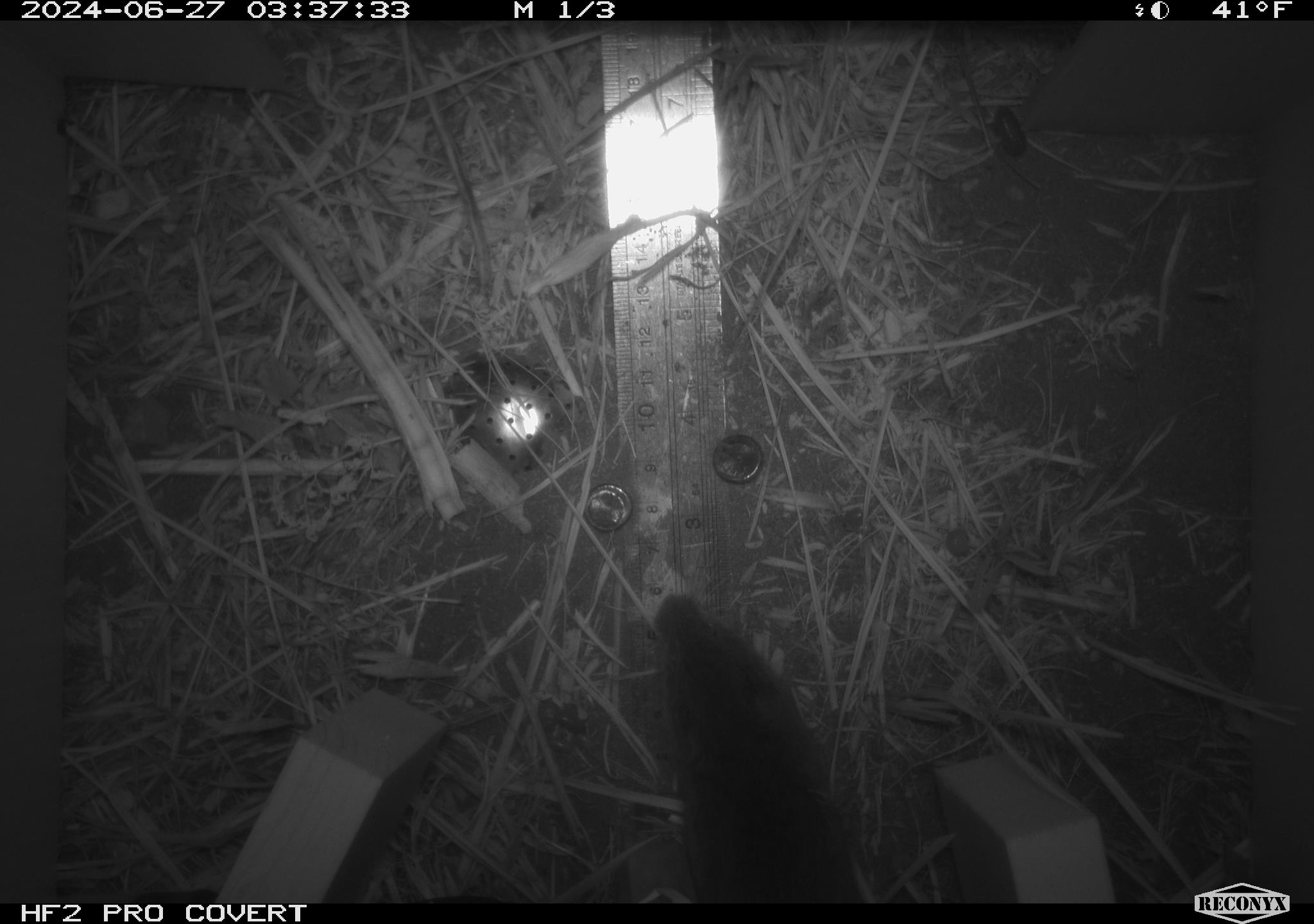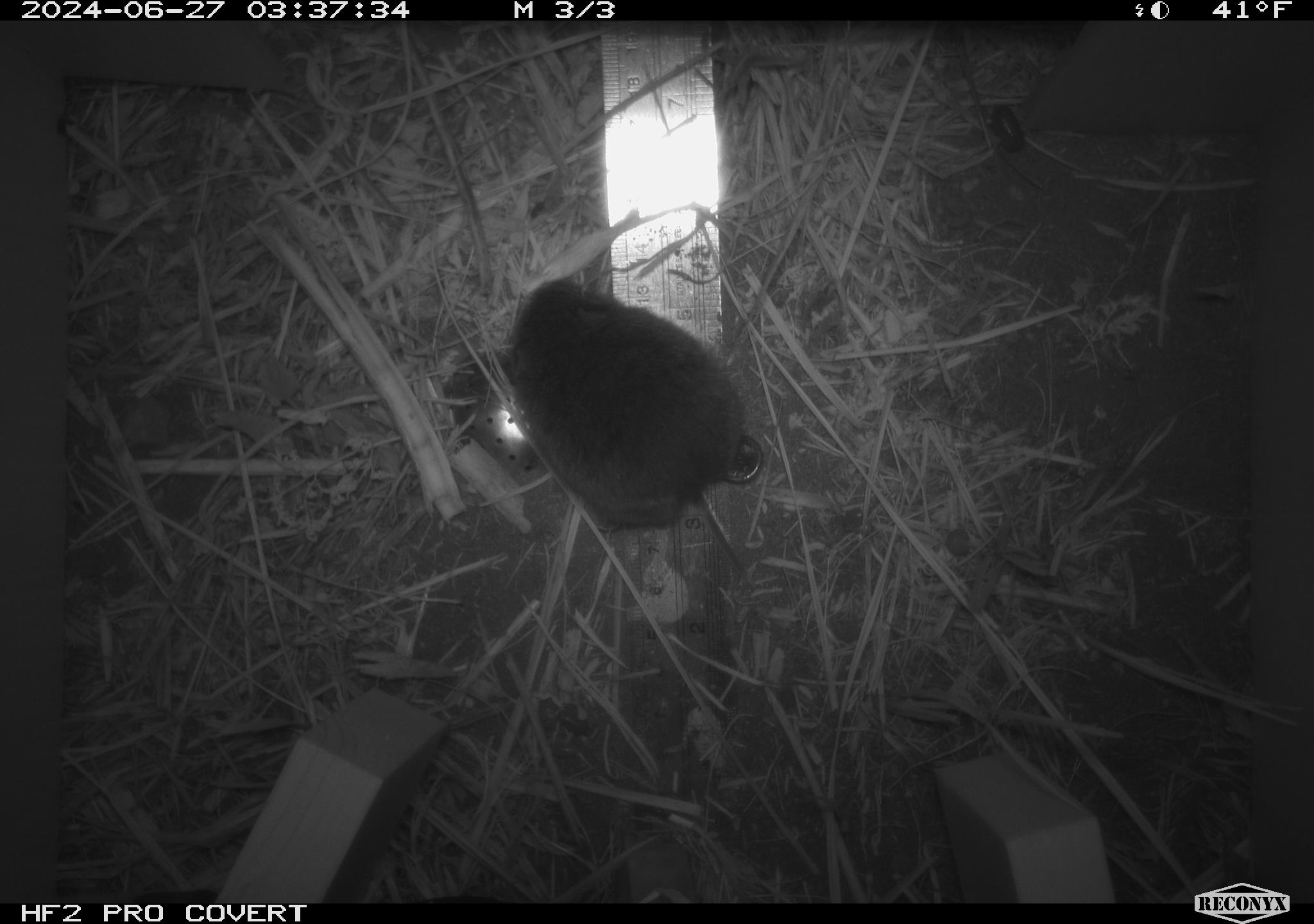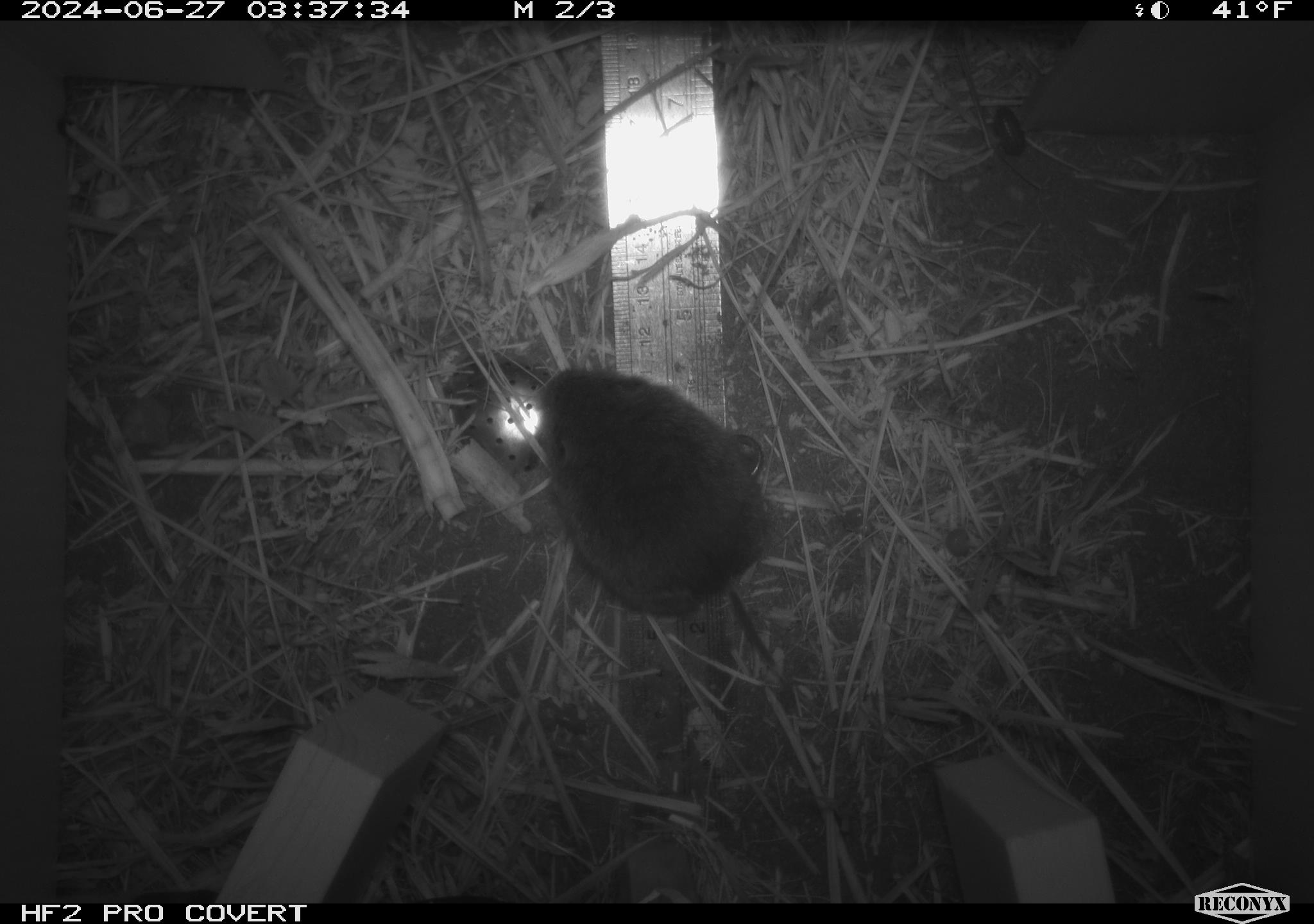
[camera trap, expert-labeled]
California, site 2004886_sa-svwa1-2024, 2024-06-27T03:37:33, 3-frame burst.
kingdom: Animalia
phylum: Chordata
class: Mammalia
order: Rodentia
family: Cricetidae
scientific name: Arvicolinae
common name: voles, lemmings, and muskrats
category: arvicolinae subfamily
Arvicolinae subfamily (voles, lemmings, and muskrats) (Arvicolinae).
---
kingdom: Animalia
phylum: Arthropoda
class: Insecta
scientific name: Insecta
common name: insect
Insect (Insecta).